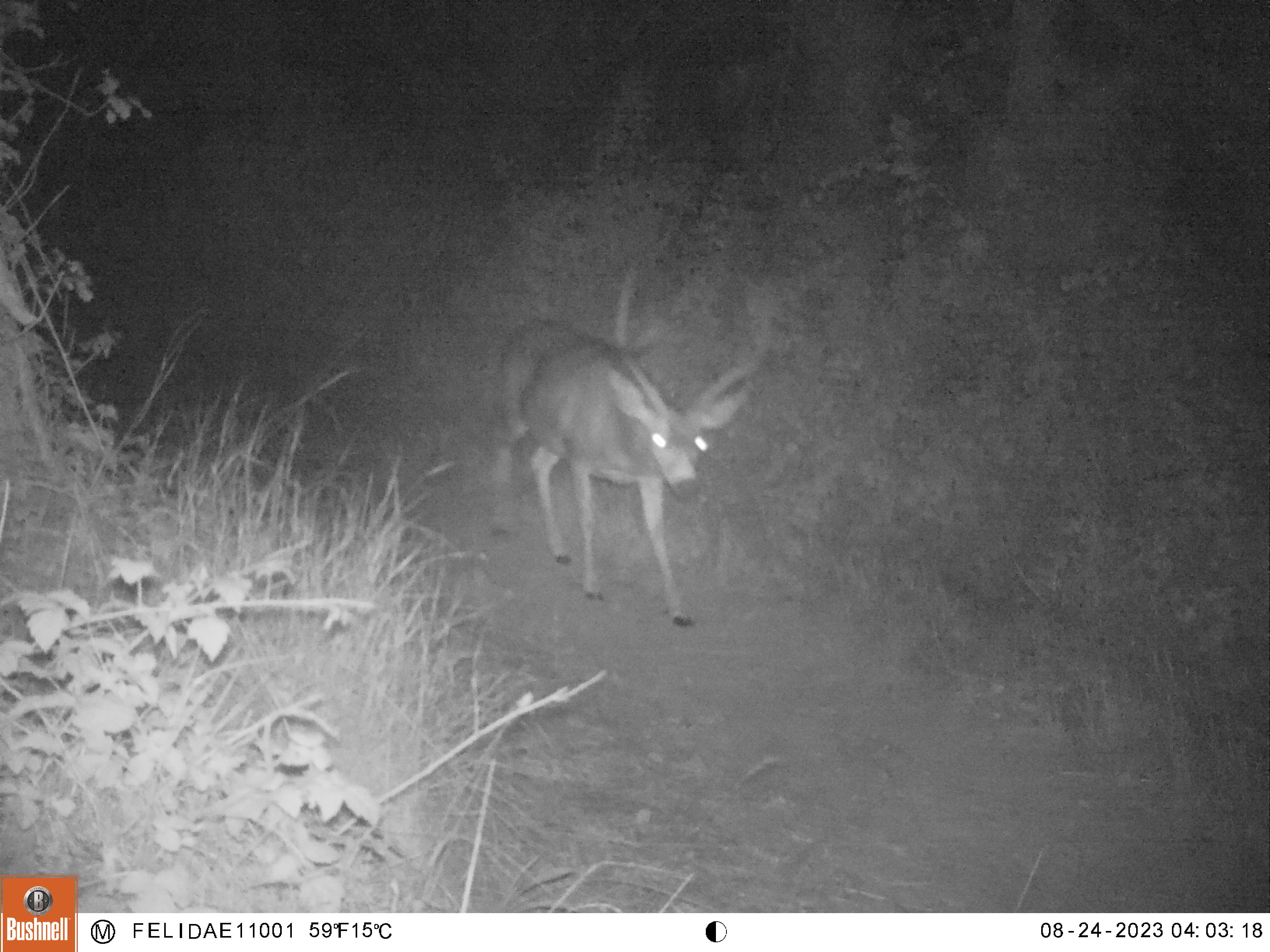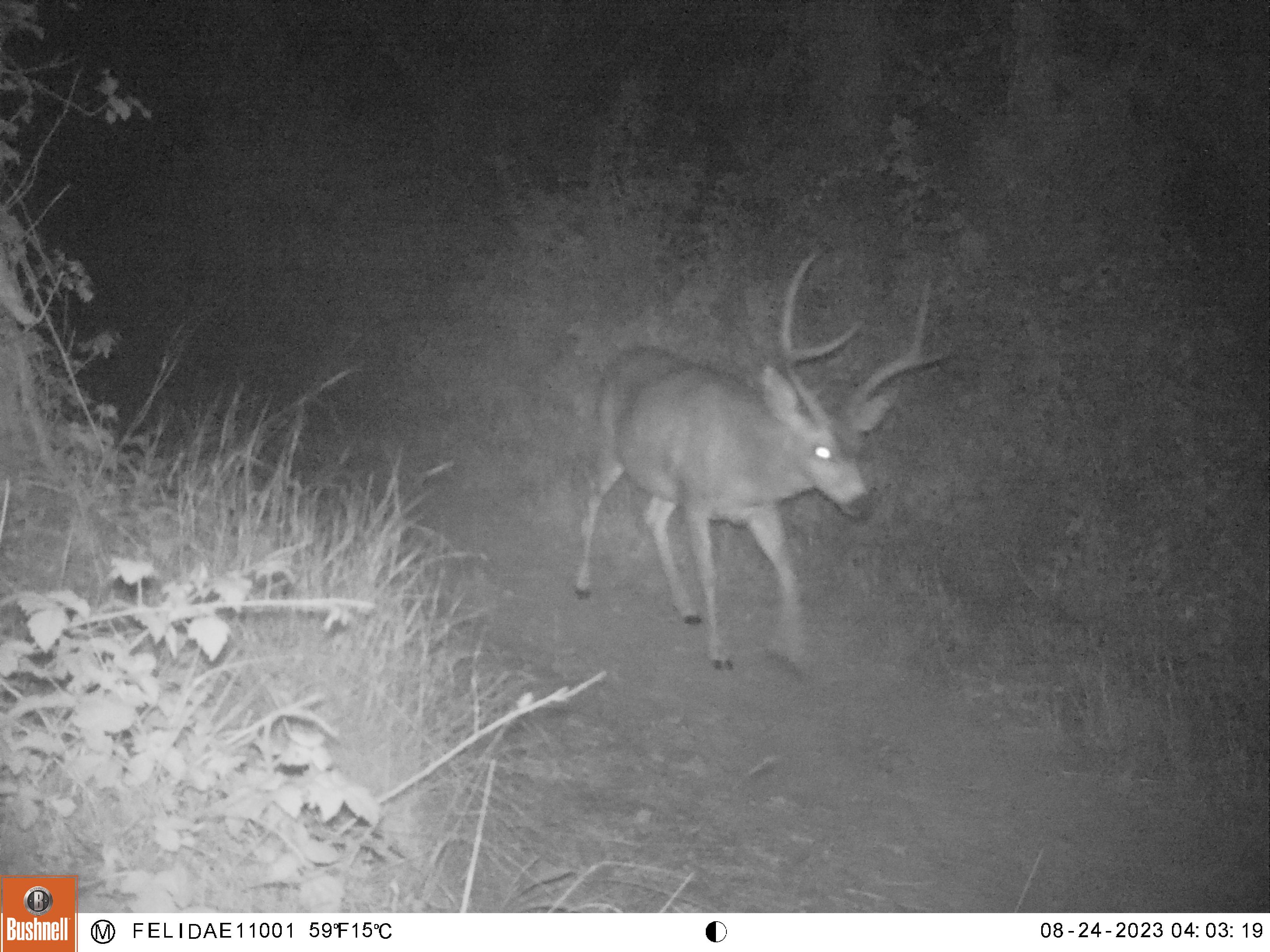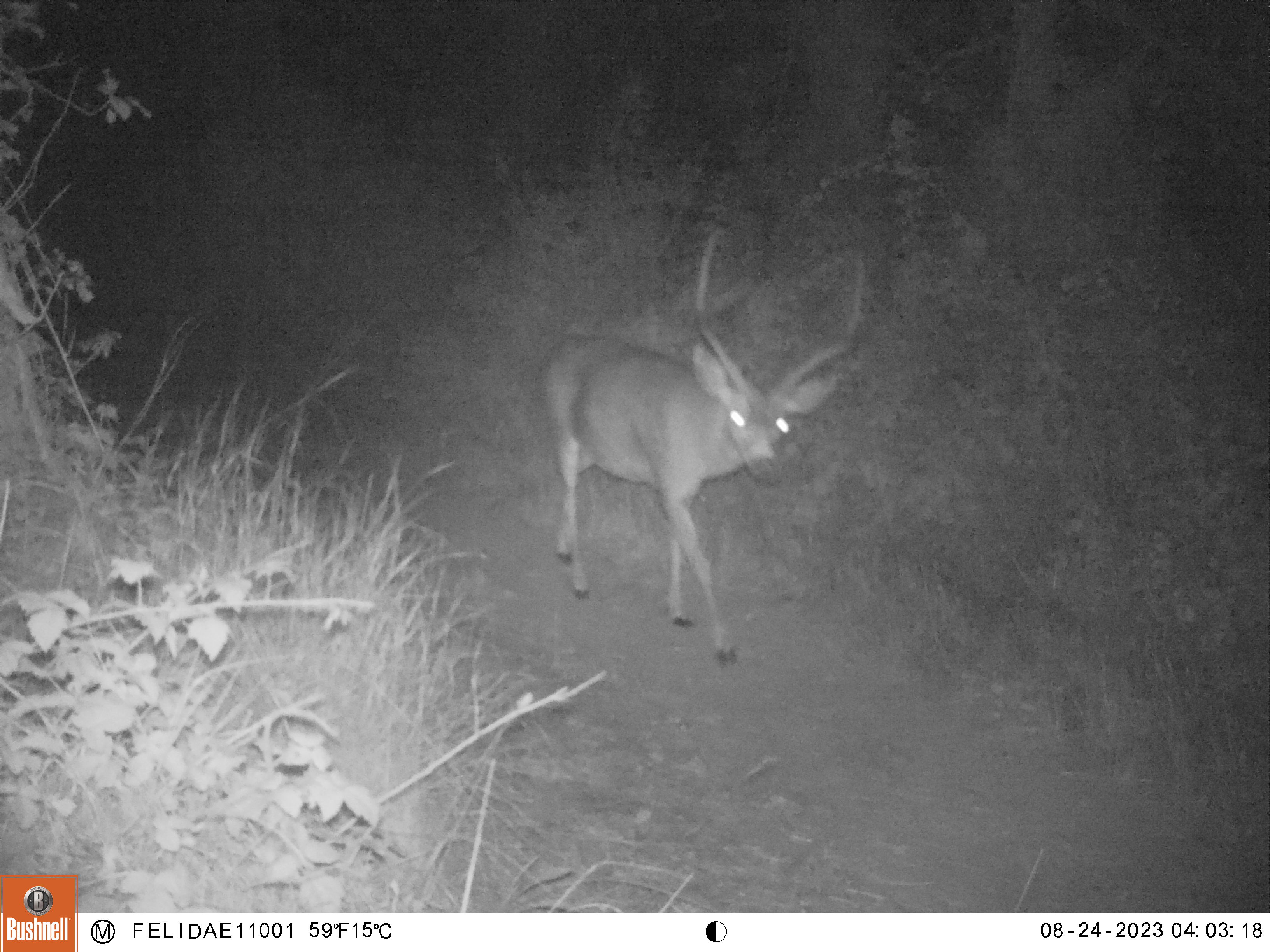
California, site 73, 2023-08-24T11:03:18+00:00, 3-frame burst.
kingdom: Animalia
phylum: Chordata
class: Mammalia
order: Artiodactyla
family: Cervidae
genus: Odocoileus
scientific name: Odocoileus hemionus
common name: mule deer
Mule deer (Odocoileus hemionus).